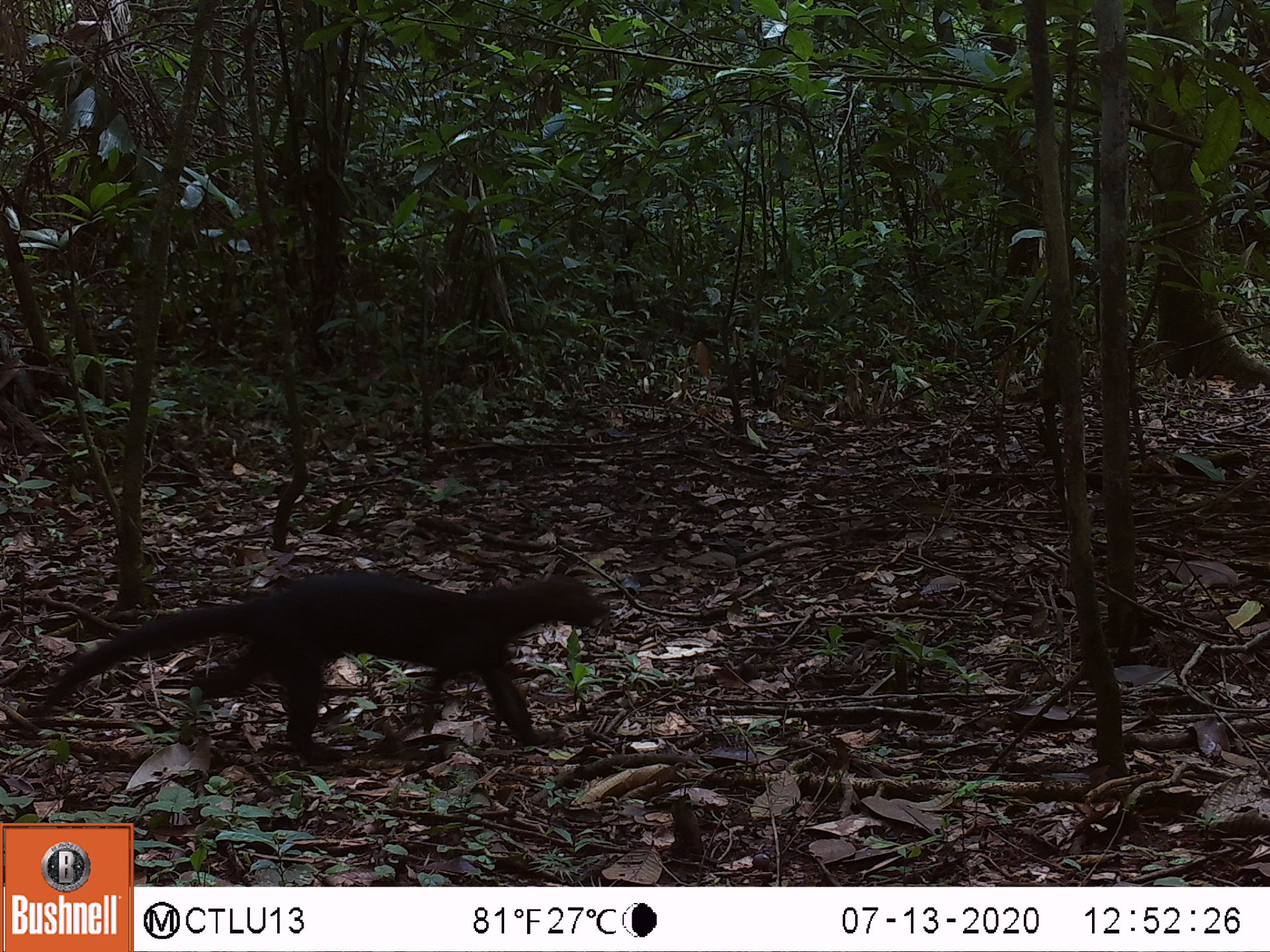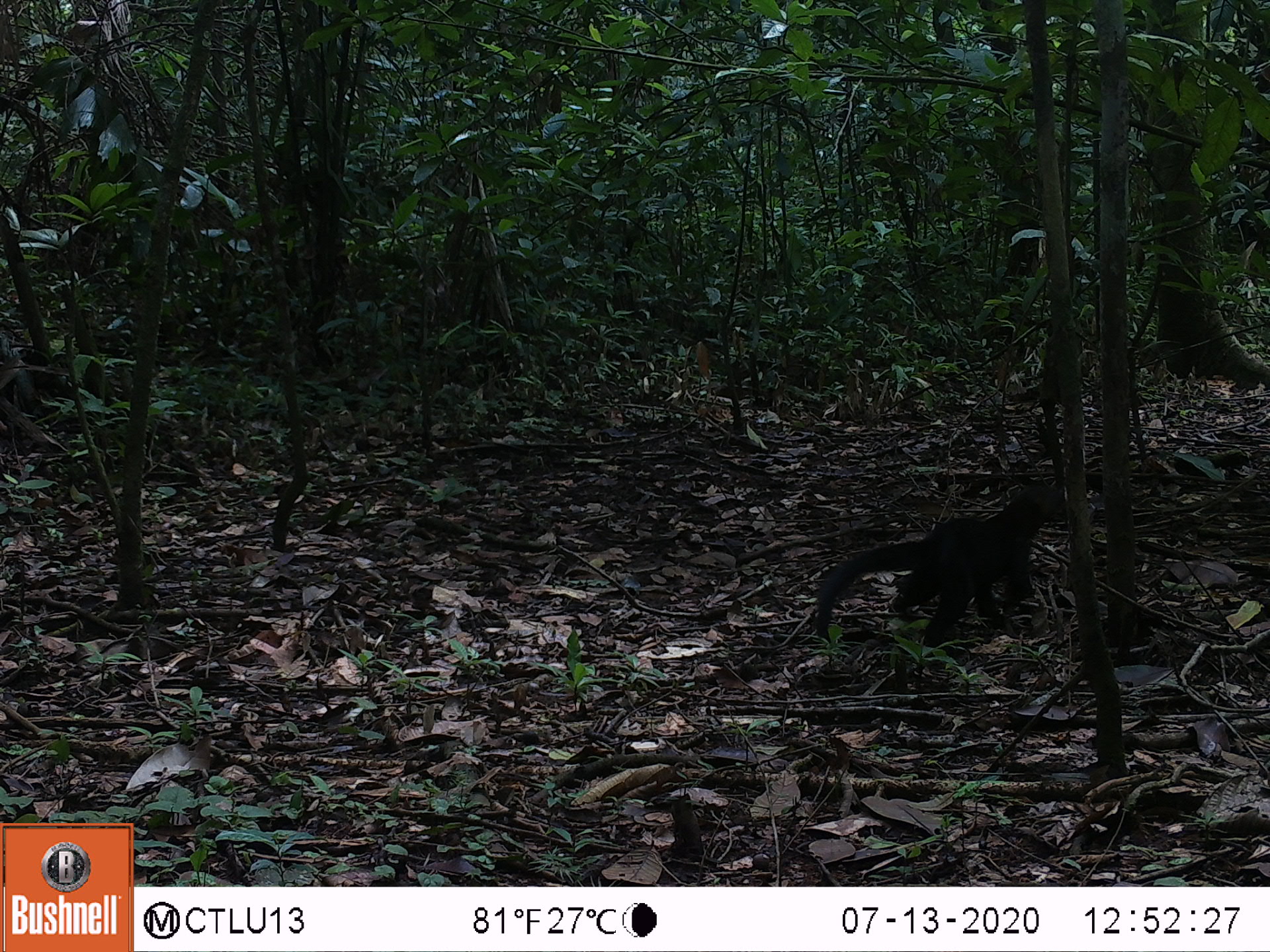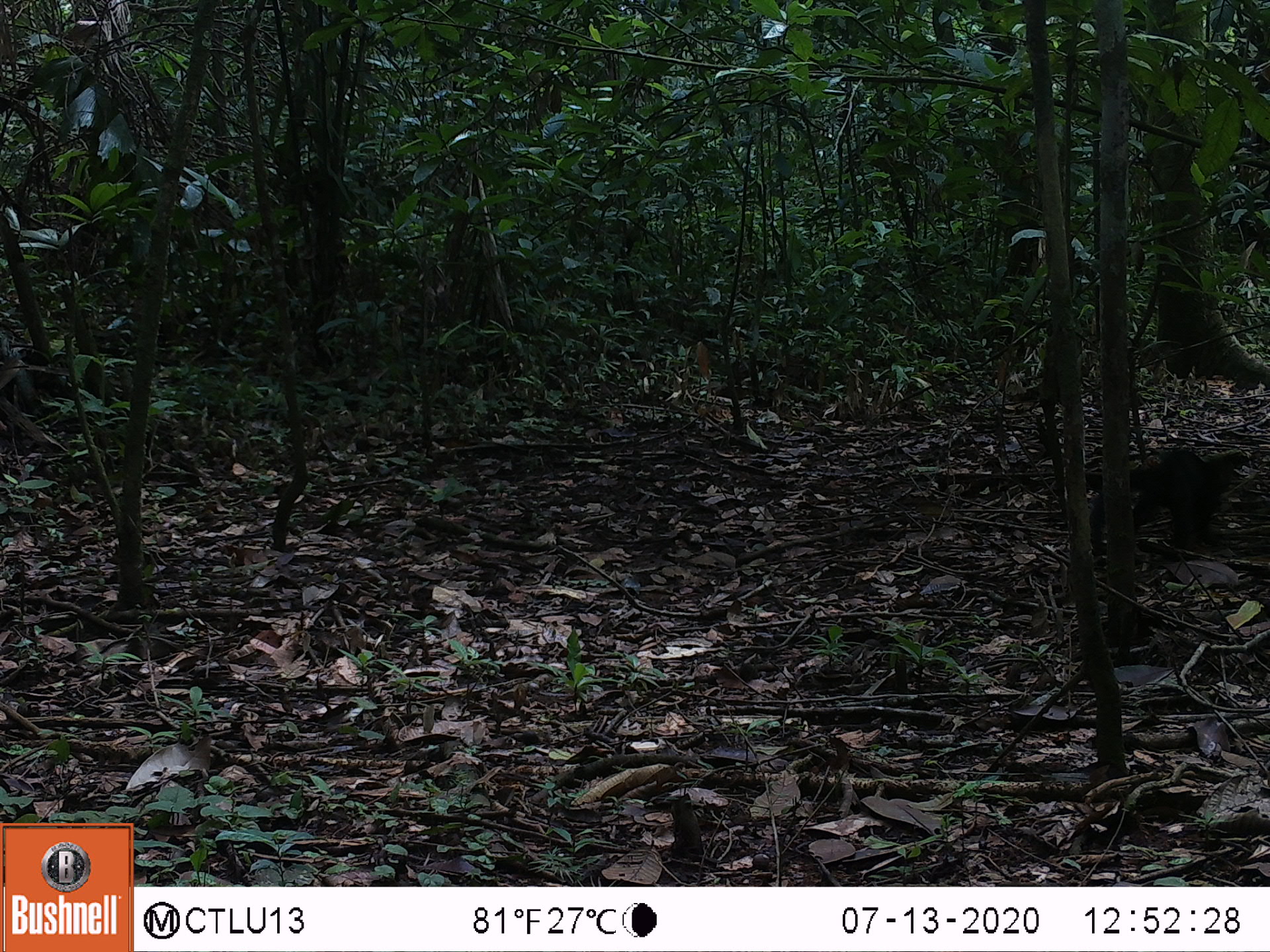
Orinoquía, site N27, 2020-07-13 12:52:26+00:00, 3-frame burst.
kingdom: Animalia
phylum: Chordata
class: Mammalia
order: Carnivora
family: Mustelidae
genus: Eira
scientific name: Eira barbara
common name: tayra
Tayra (Eira barbara).